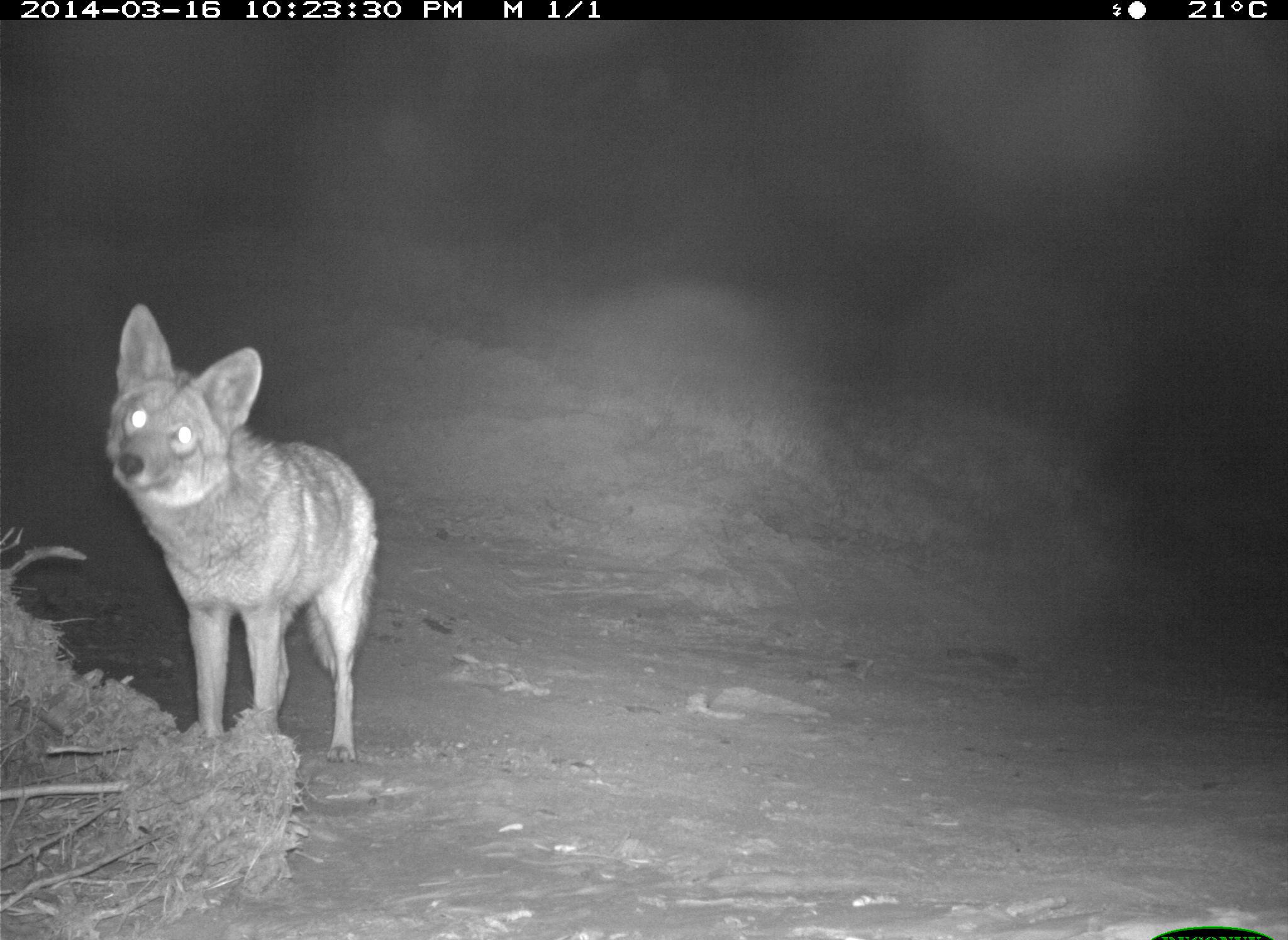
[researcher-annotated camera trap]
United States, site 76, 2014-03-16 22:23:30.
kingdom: Animalia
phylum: Chordata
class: Mammalia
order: Carnivora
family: Canidae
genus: Canis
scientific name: Canis latrans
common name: coyote